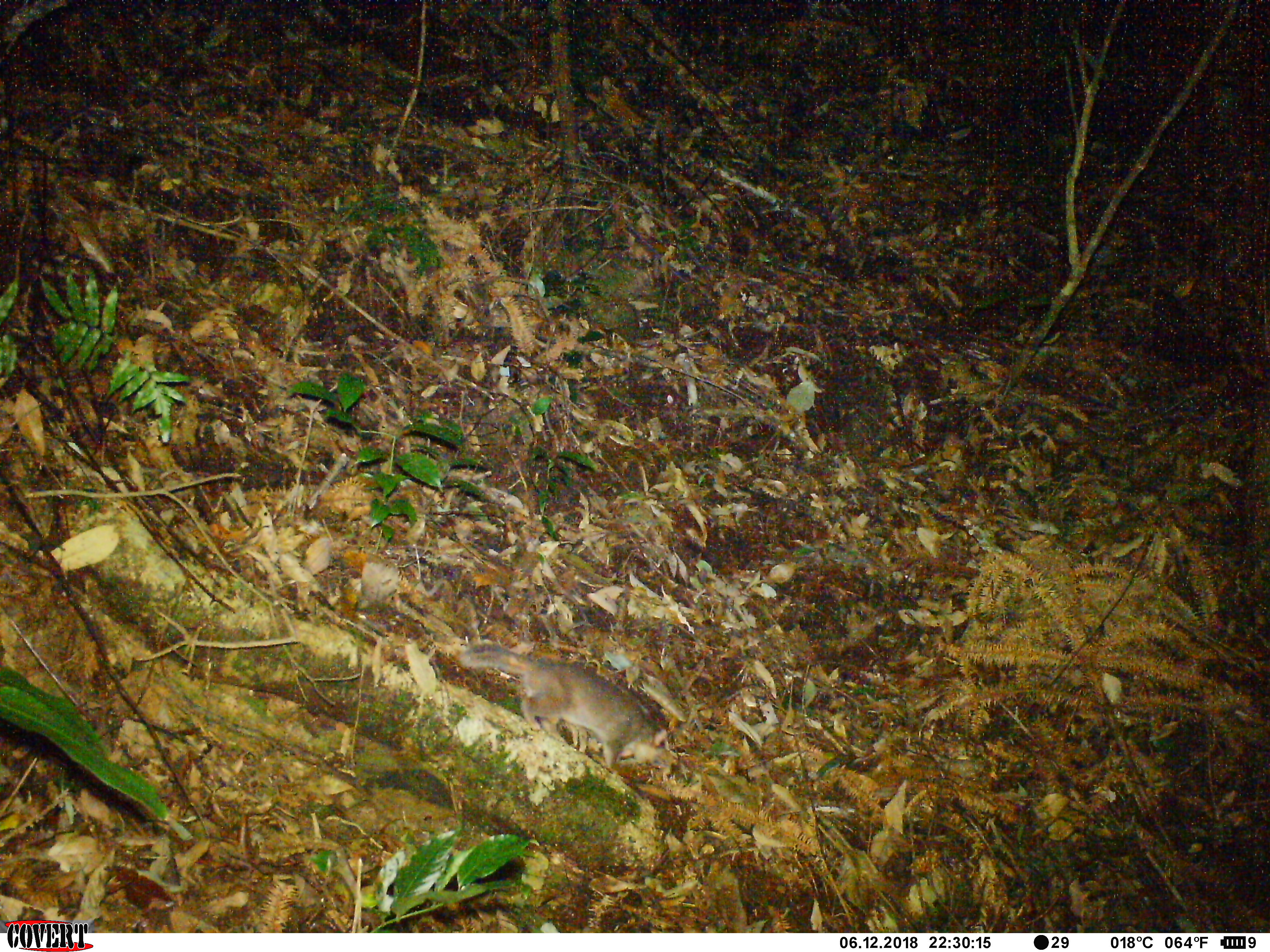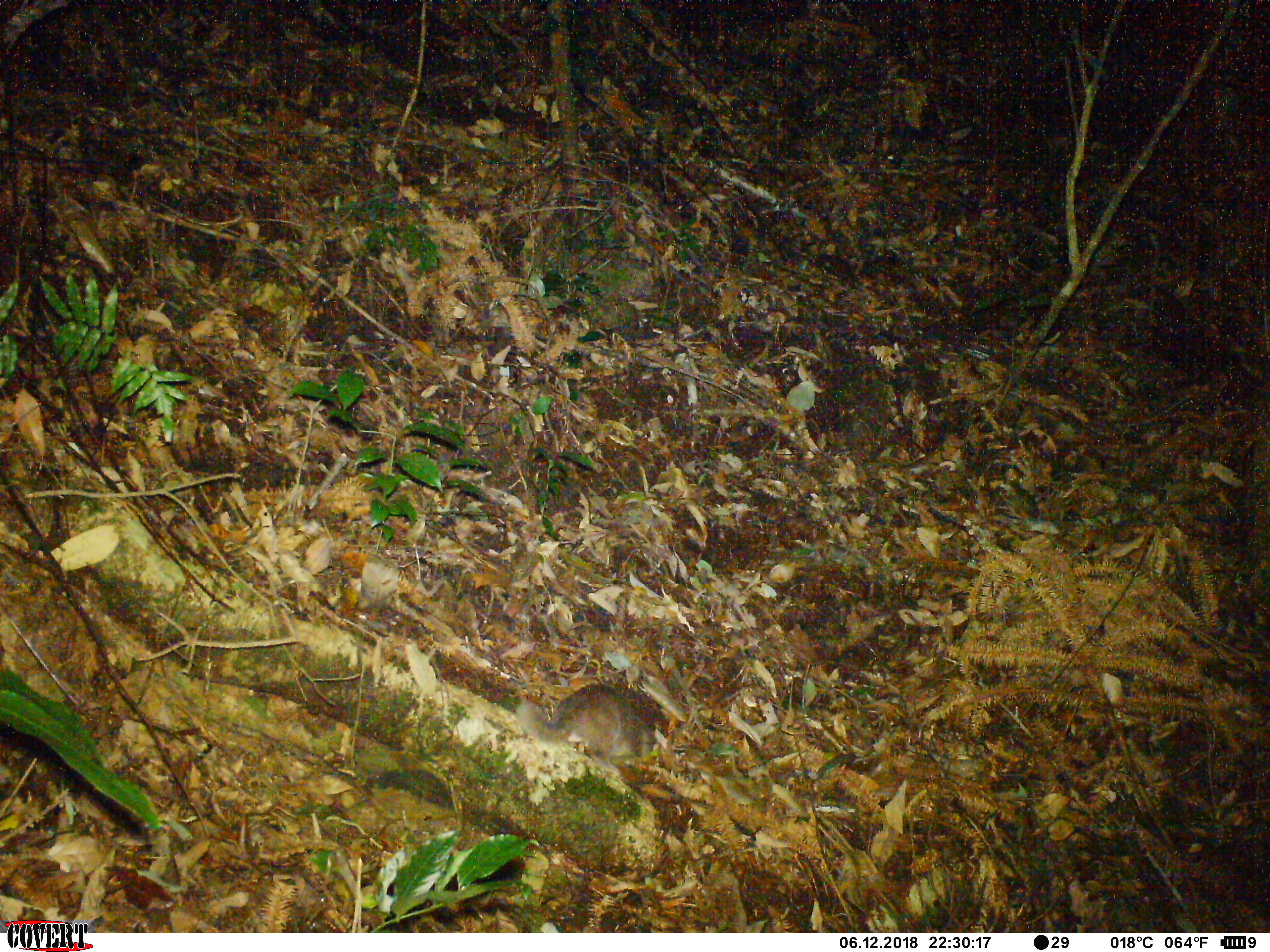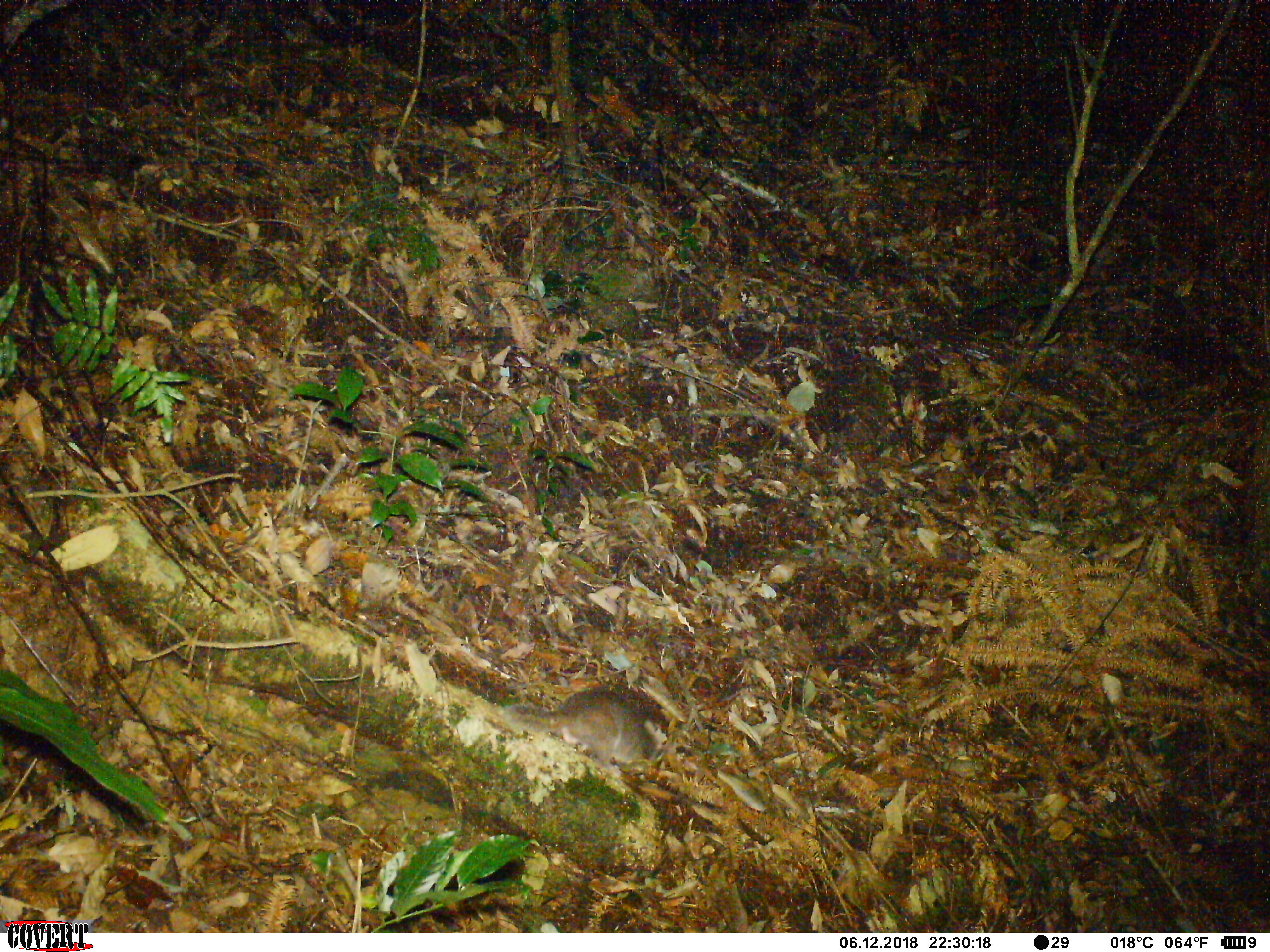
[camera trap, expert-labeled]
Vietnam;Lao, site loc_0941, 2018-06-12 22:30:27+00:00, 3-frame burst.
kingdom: Animalia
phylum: Chordata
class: Mammalia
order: Carnivora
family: Mustelidae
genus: Melogale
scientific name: Melogale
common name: ferret badger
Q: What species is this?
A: Ferret badger (Melogale).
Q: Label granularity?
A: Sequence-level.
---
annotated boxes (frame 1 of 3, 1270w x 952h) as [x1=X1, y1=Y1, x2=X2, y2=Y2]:
ferret badger: [x1=459, y1=642, x2=673, y2=770]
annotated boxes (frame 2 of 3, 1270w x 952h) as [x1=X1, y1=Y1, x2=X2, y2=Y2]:
ferret badger: [x1=517, y1=682, x2=666, y2=759]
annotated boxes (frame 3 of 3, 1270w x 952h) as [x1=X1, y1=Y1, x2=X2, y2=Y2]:
ferret badger: [x1=502, y1=684, x2=669, y2=765]